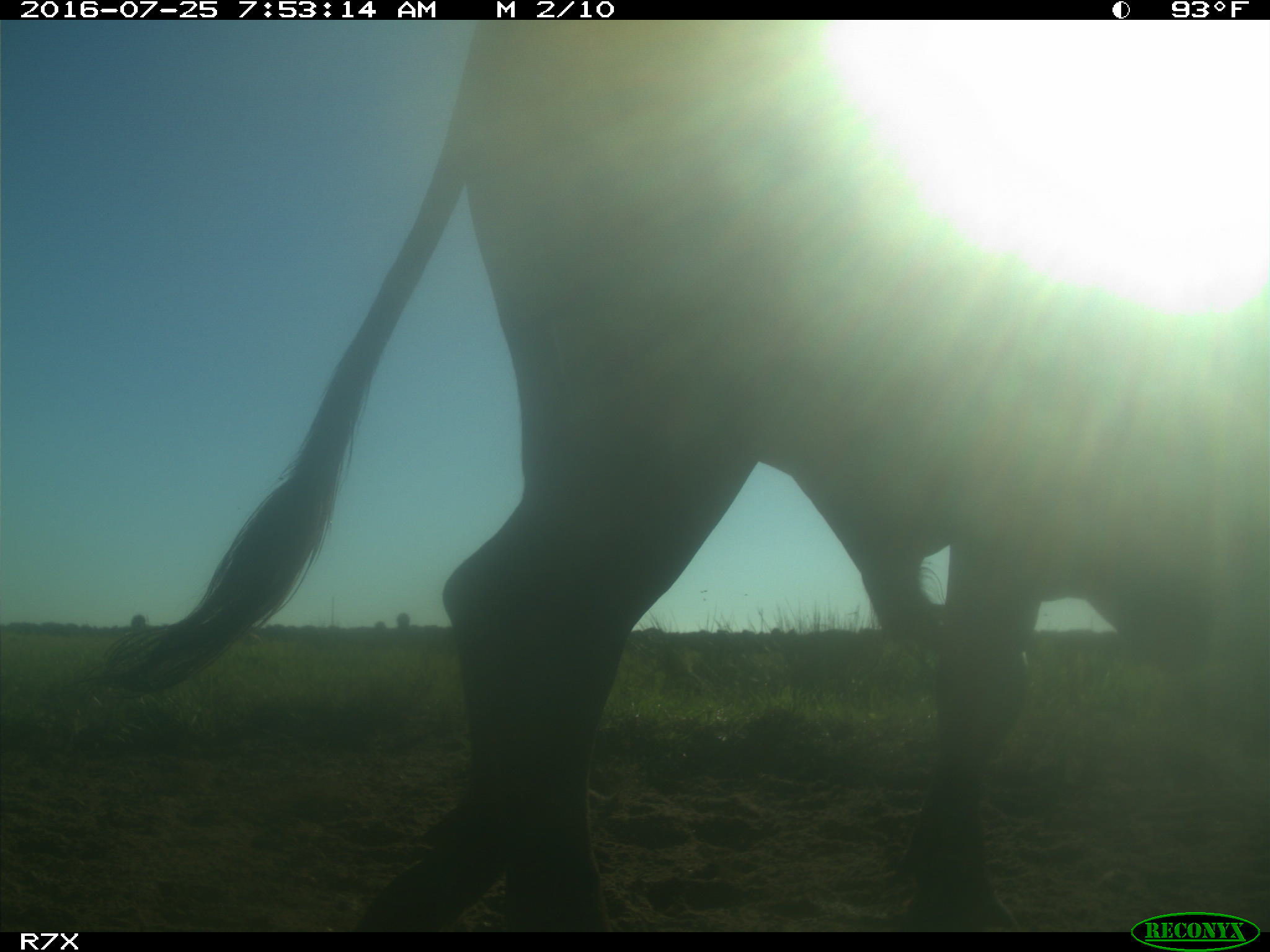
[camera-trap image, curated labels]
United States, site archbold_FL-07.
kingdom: Animalia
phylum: Chordata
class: Mammalia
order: Artiodactyla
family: Bovidae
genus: Bos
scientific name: Bos taurus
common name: domestic cow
Bos taurus (domestic cow).